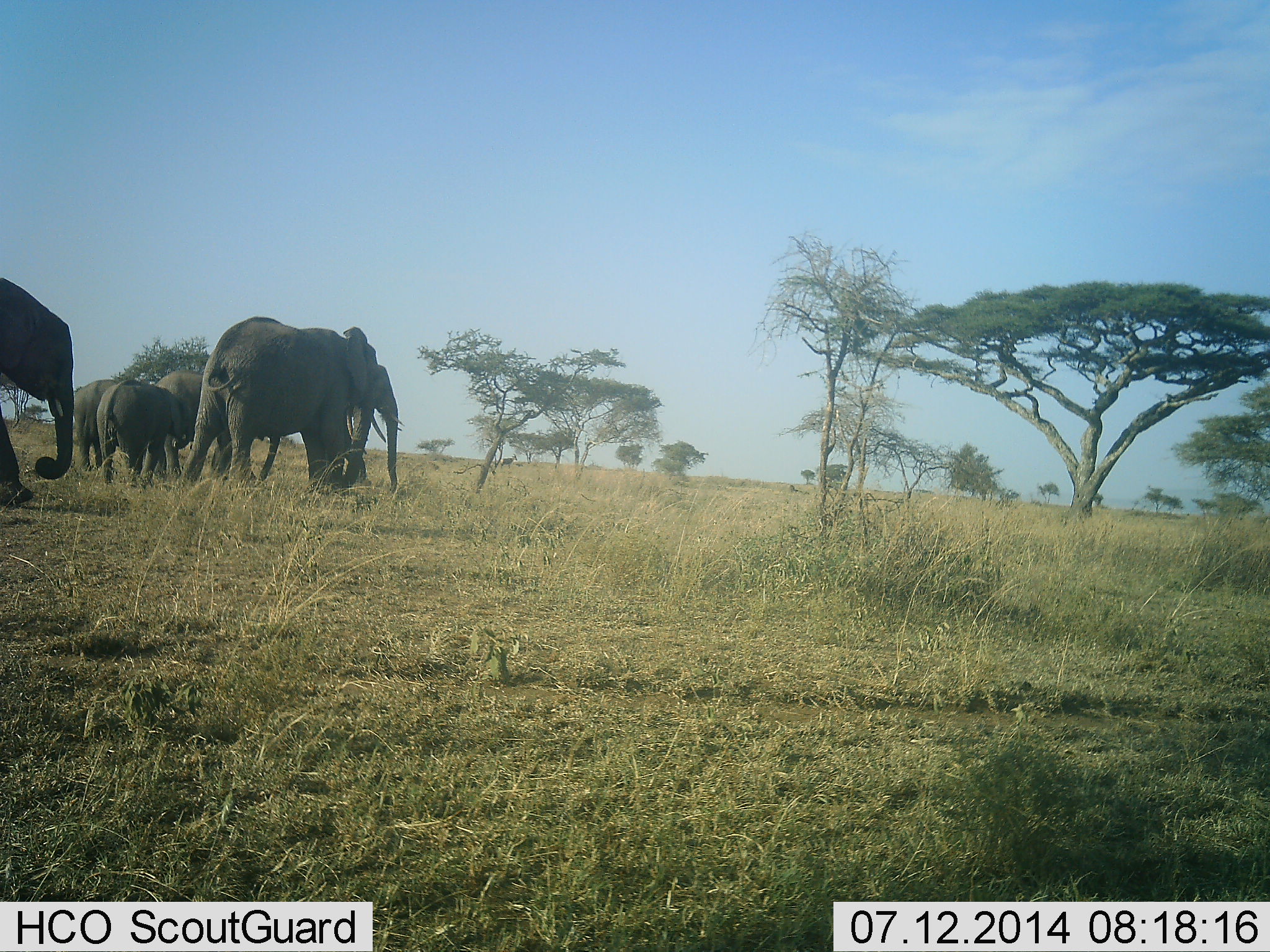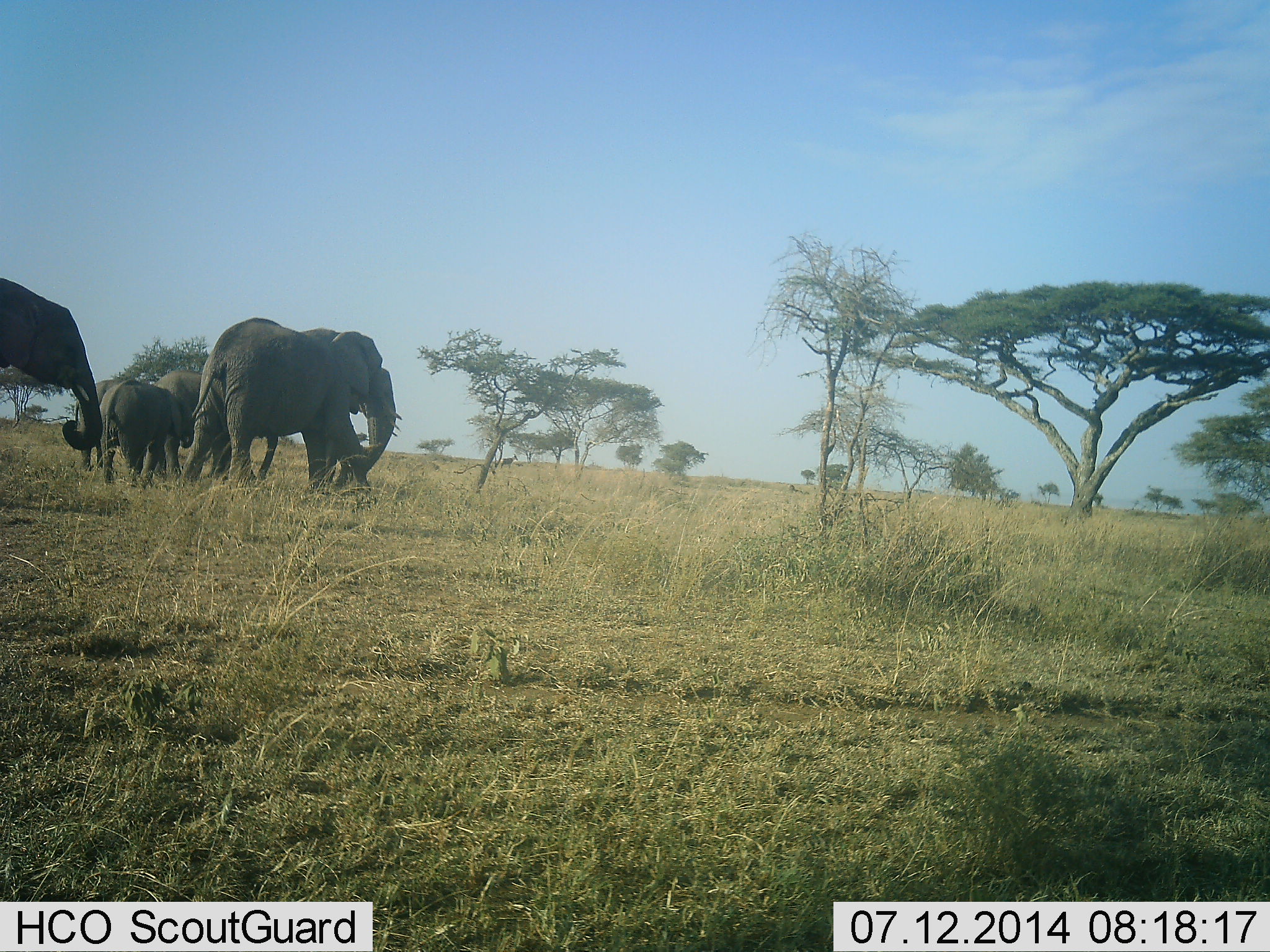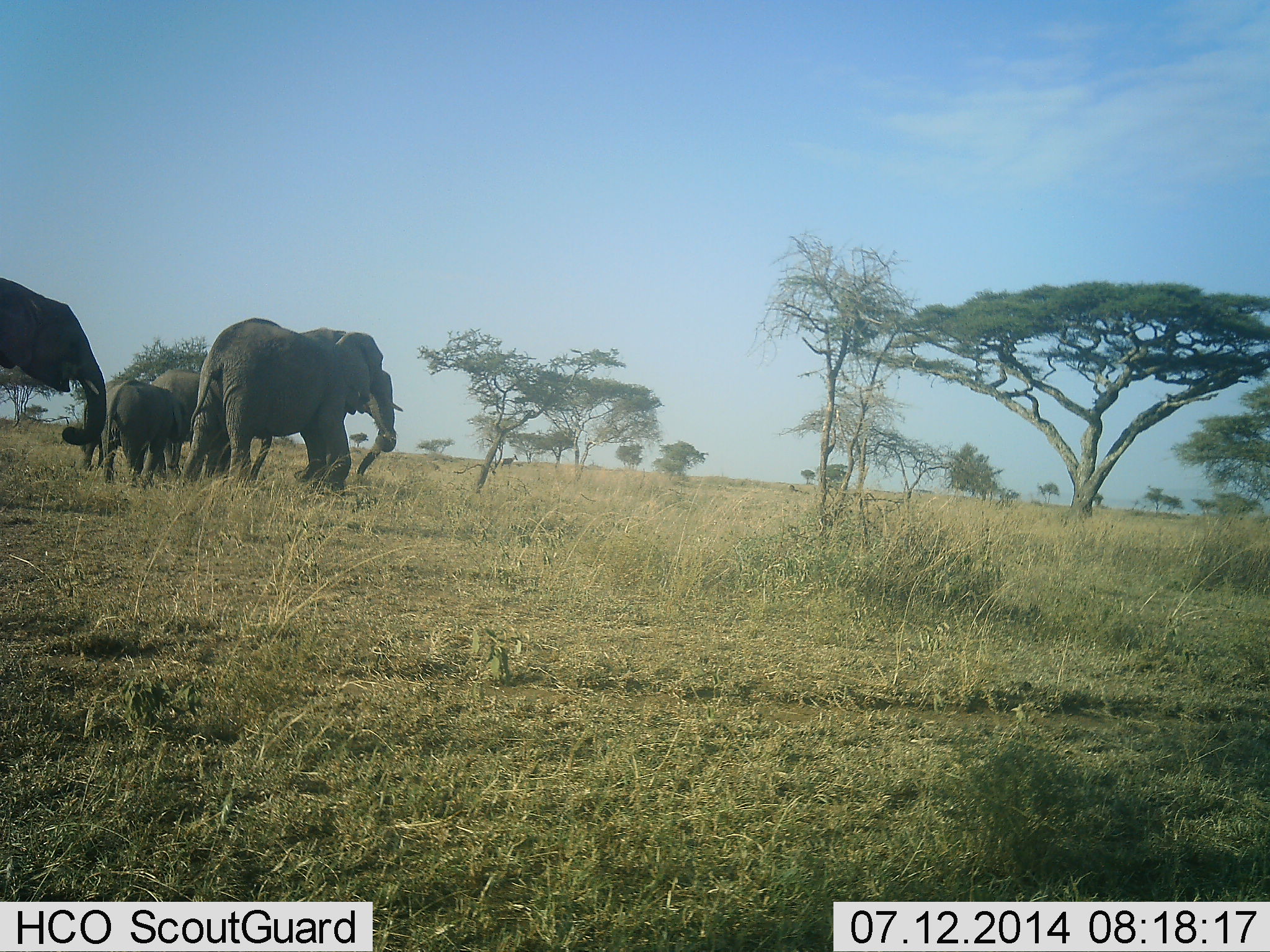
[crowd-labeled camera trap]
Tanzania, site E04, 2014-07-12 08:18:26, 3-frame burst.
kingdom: Animalia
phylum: Chordata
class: Mammalia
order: Proboscidea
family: Elephantidae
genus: Loxodonta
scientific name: Loxodonta africana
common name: african bush elephant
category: elephant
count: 4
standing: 45%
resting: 0%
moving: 55%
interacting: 0%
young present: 45%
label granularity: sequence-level